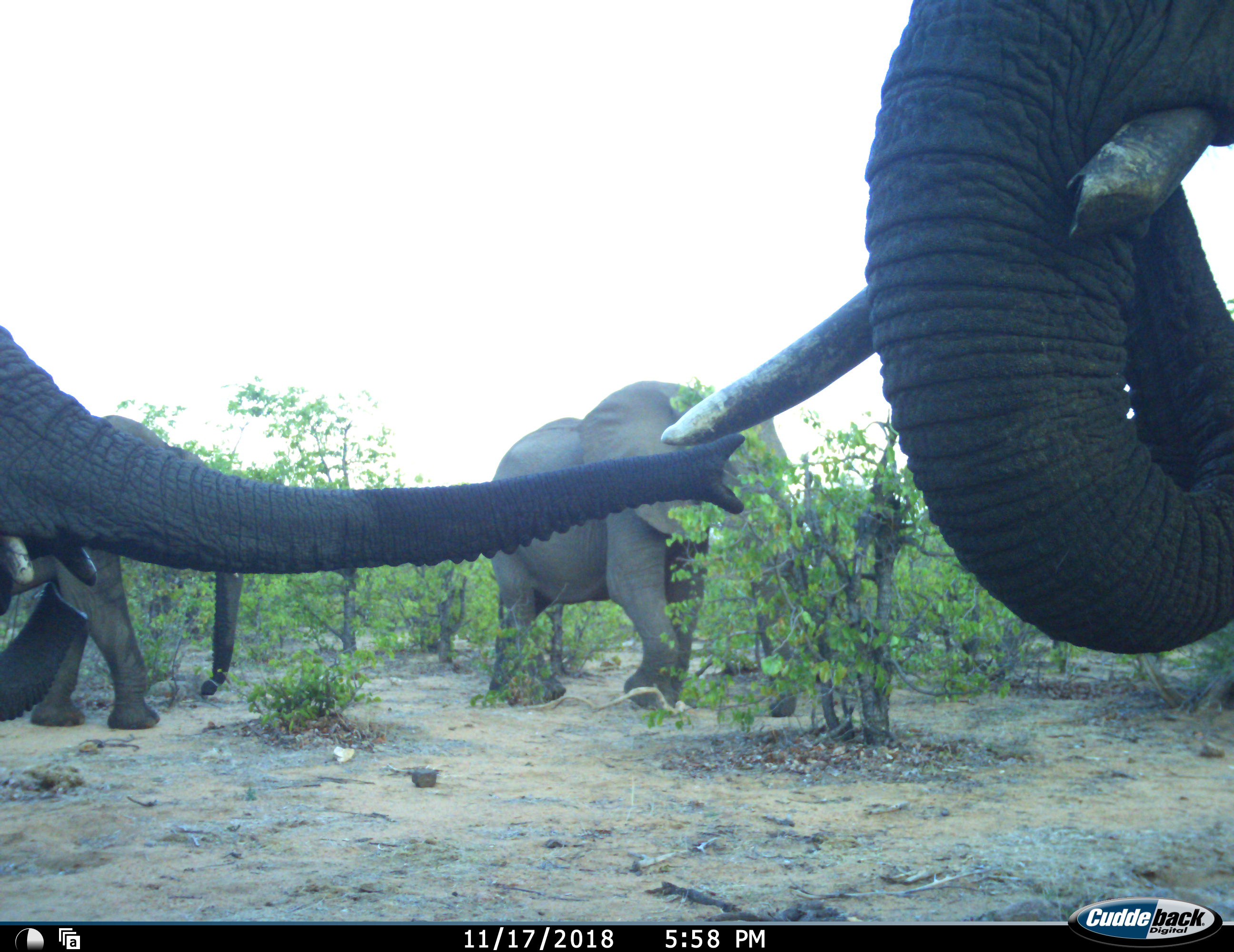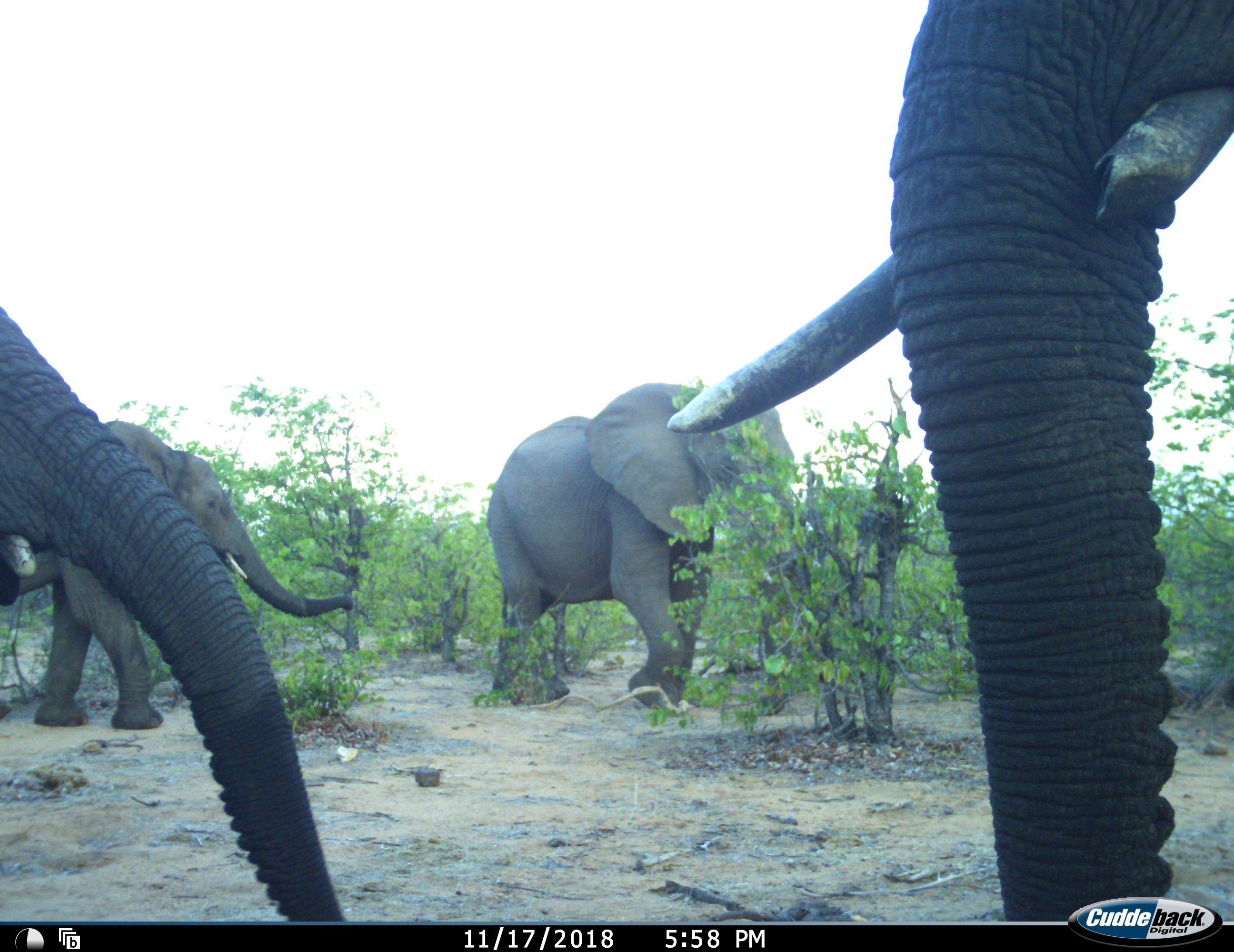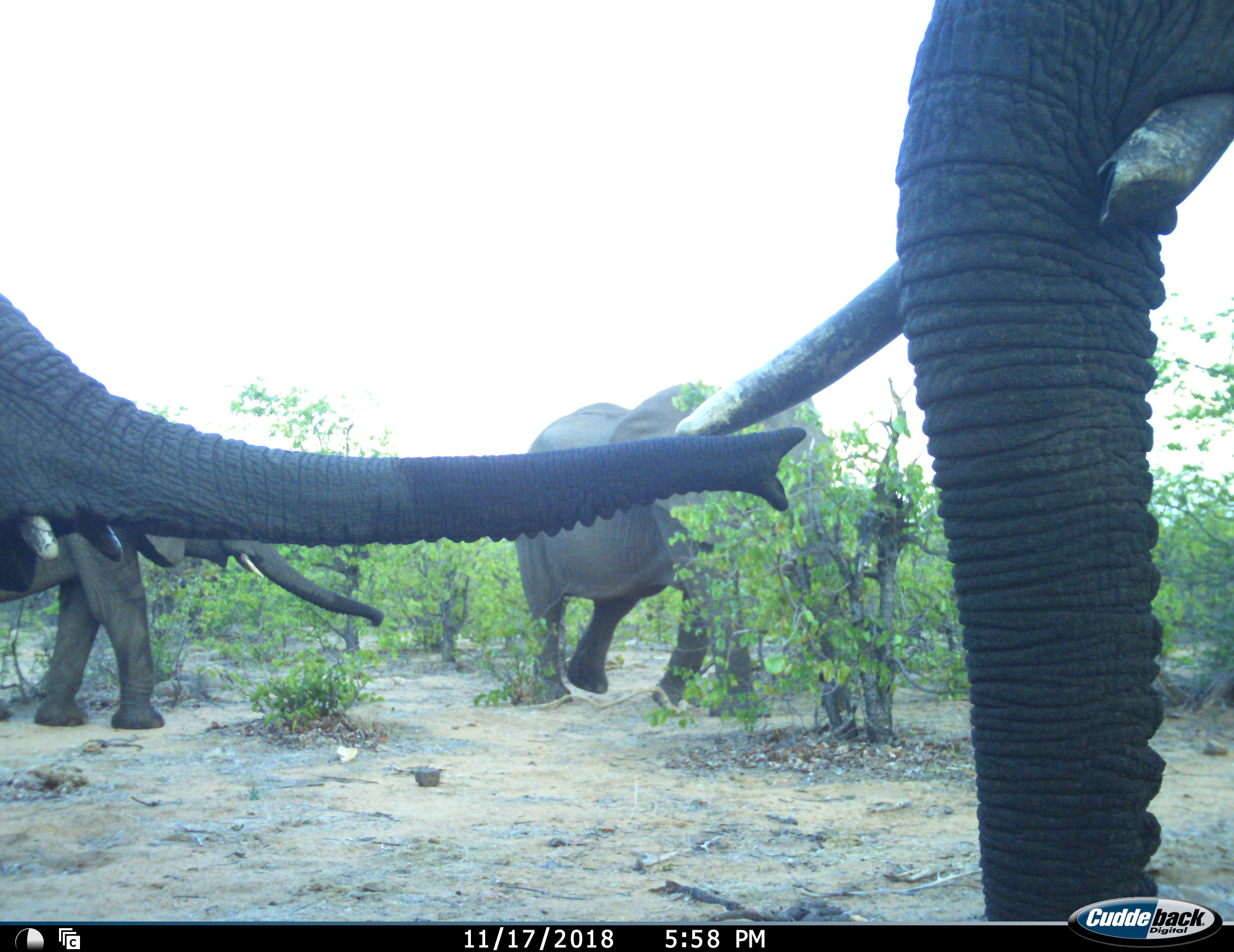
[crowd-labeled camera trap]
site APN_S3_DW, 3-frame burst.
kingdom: Animalia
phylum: Chordata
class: Mammalia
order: Proboscidea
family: Elephantidae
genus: Loxodonta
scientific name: Loxodonta africana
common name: african bush elephant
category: elephant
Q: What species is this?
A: Elephant (african bush elephant) (Loxodonta africana).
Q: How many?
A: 4.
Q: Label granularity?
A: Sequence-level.